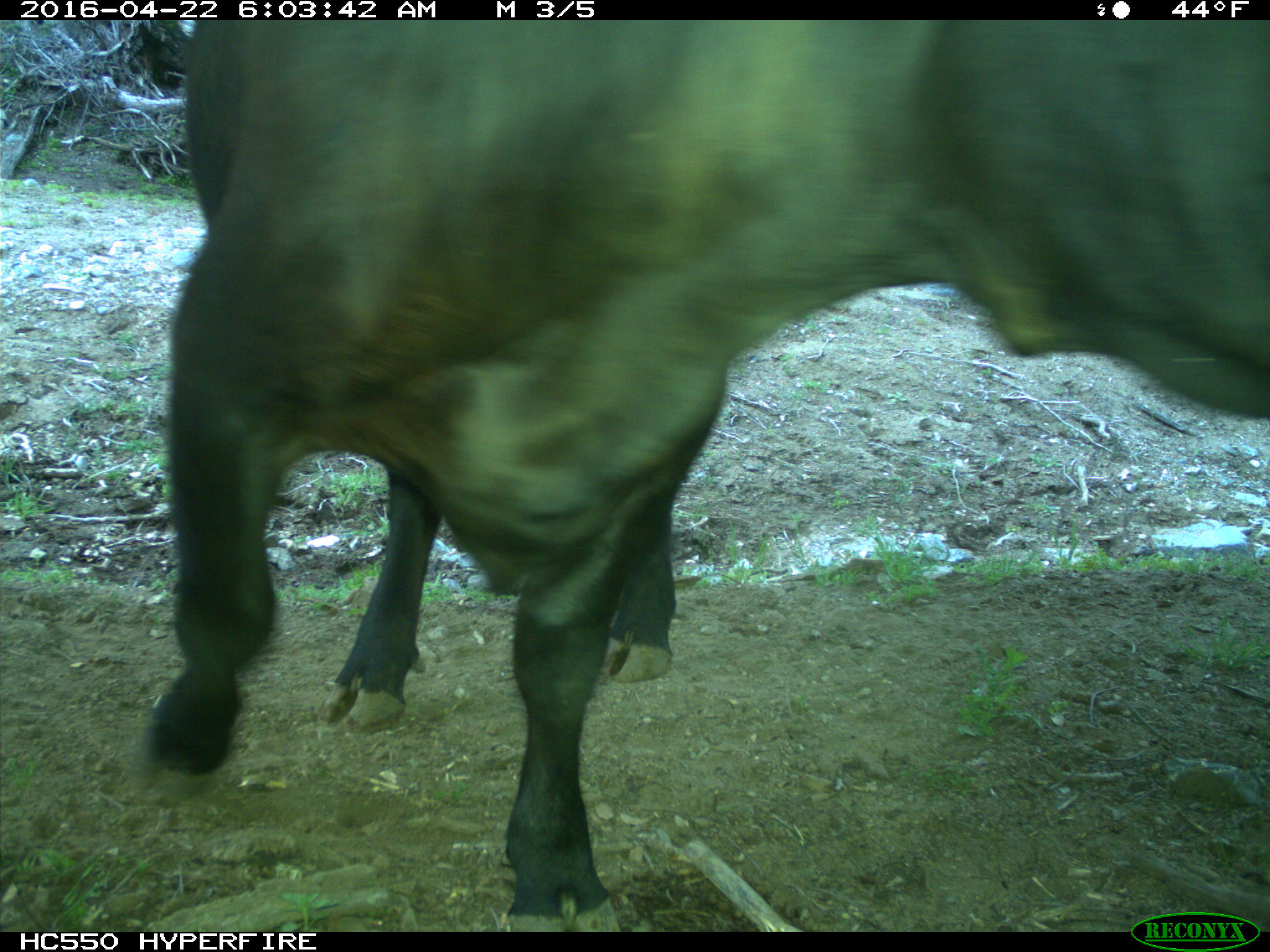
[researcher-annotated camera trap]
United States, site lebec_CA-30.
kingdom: Animalia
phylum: Chordata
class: Mammalia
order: Artiodactyla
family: Bovidae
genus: Bos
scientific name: Bos taurus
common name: domestic cow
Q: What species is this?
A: Bos taurus (domestic cow).